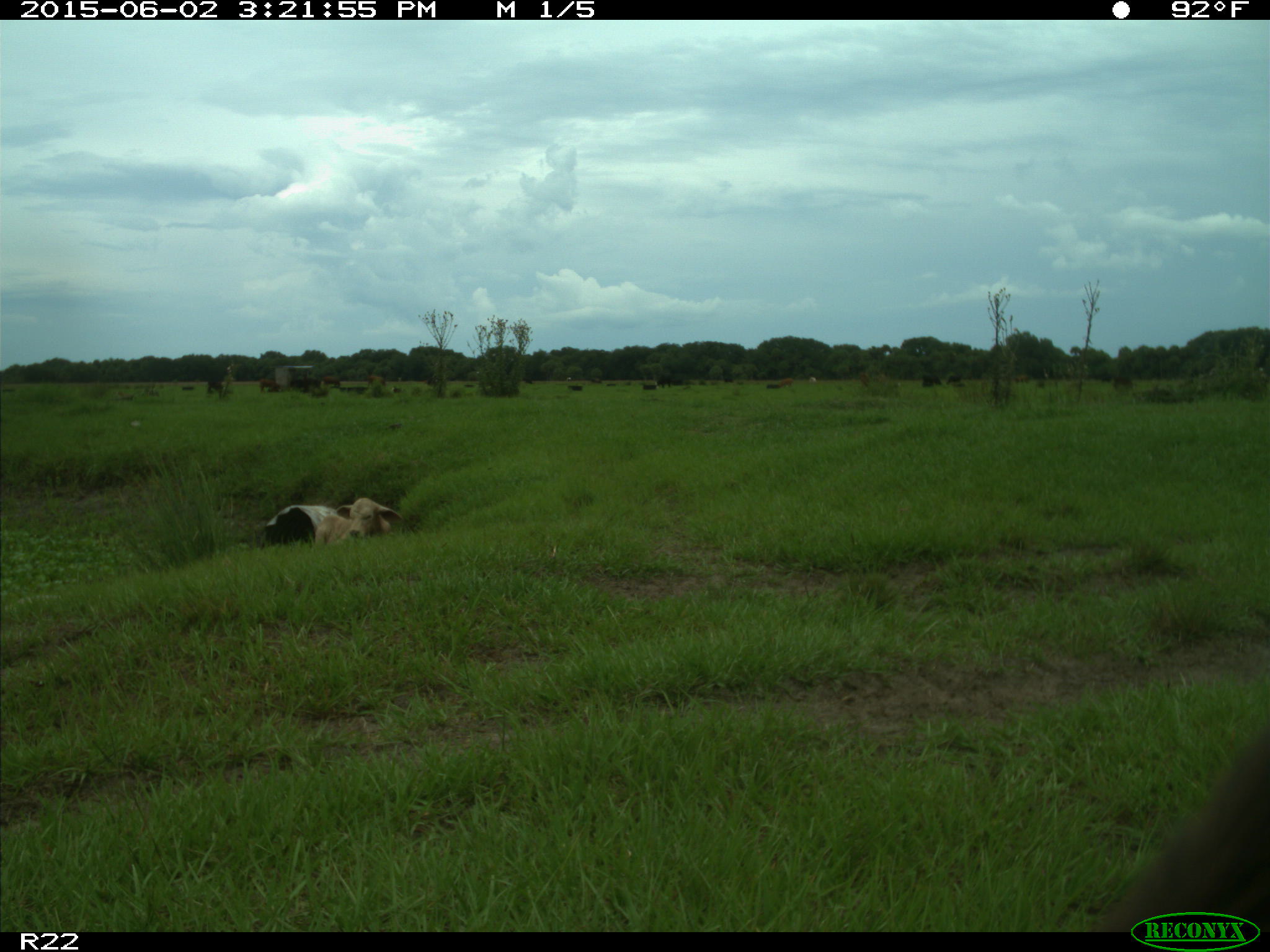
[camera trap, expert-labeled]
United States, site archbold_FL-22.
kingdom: Animalia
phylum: Chordata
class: Mammalia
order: Artiodactyla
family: Bovidae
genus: Bos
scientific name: Bos taurus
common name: domestic cow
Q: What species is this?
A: Bos taurus (domestic cow).